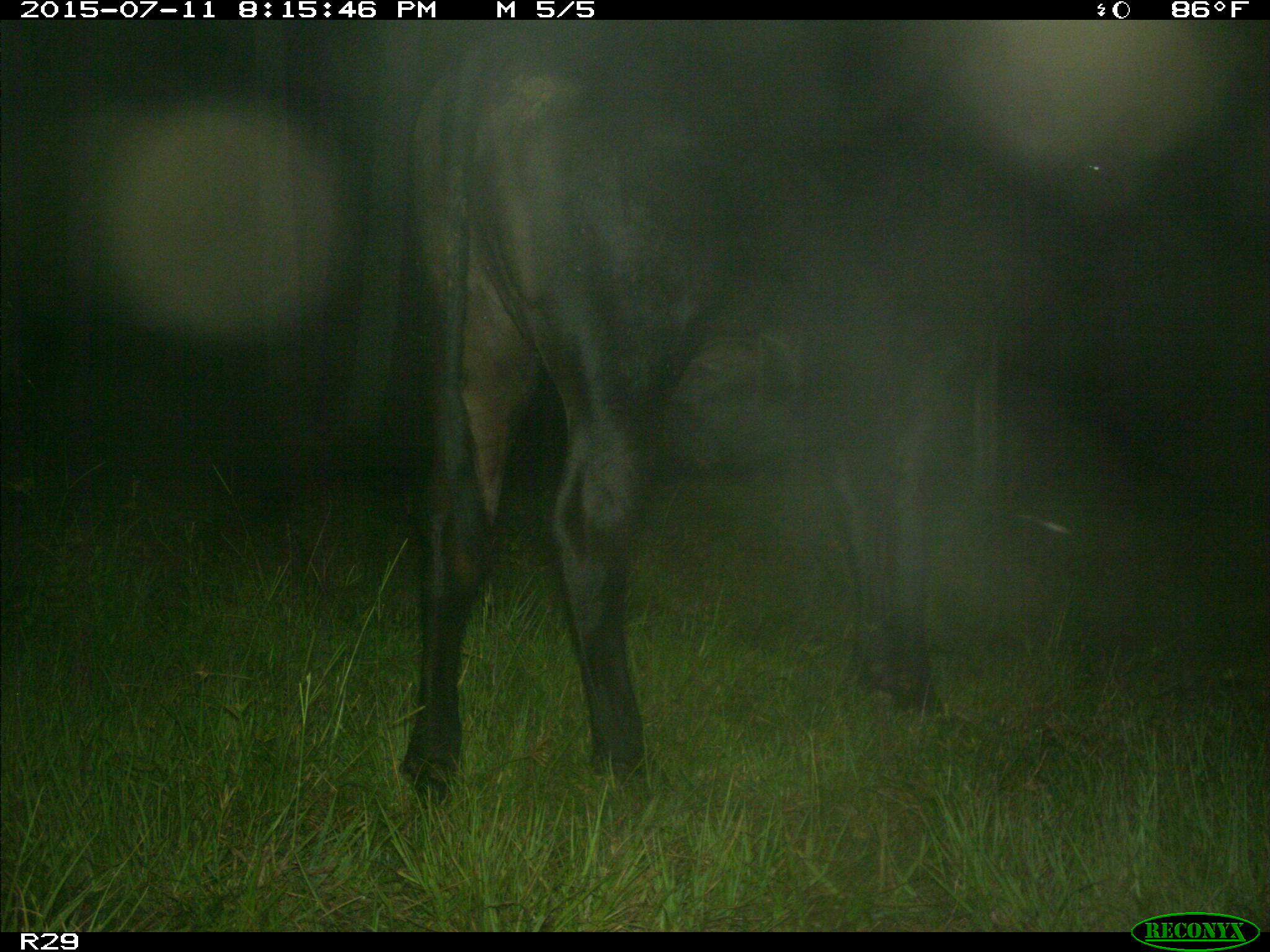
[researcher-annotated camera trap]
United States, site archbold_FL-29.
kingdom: Animalia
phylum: Chordata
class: Mammalia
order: Artiodactyla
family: Bovidae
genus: Bos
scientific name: Bos taurus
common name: domestic cow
Bos taurus (domestic cow).